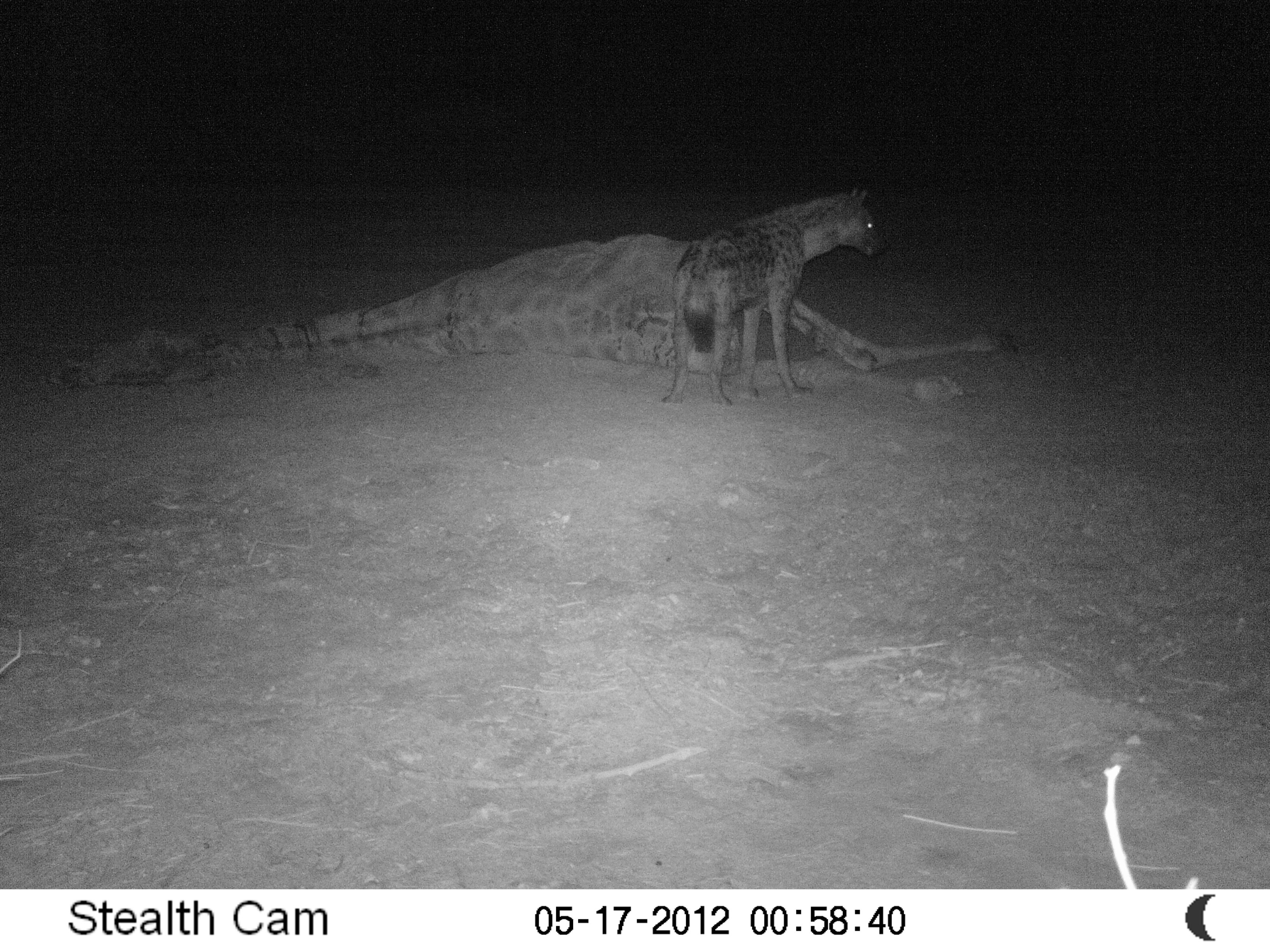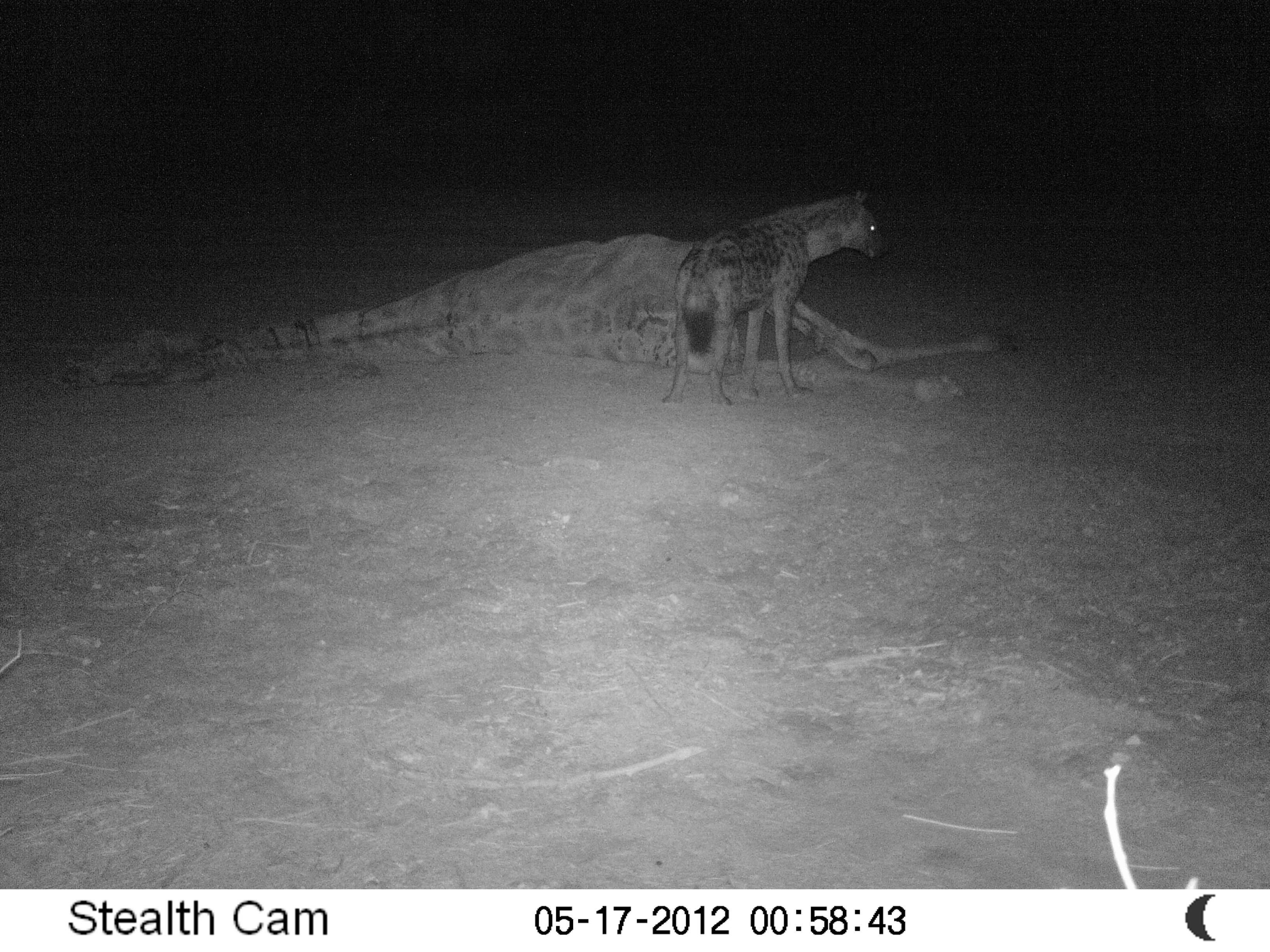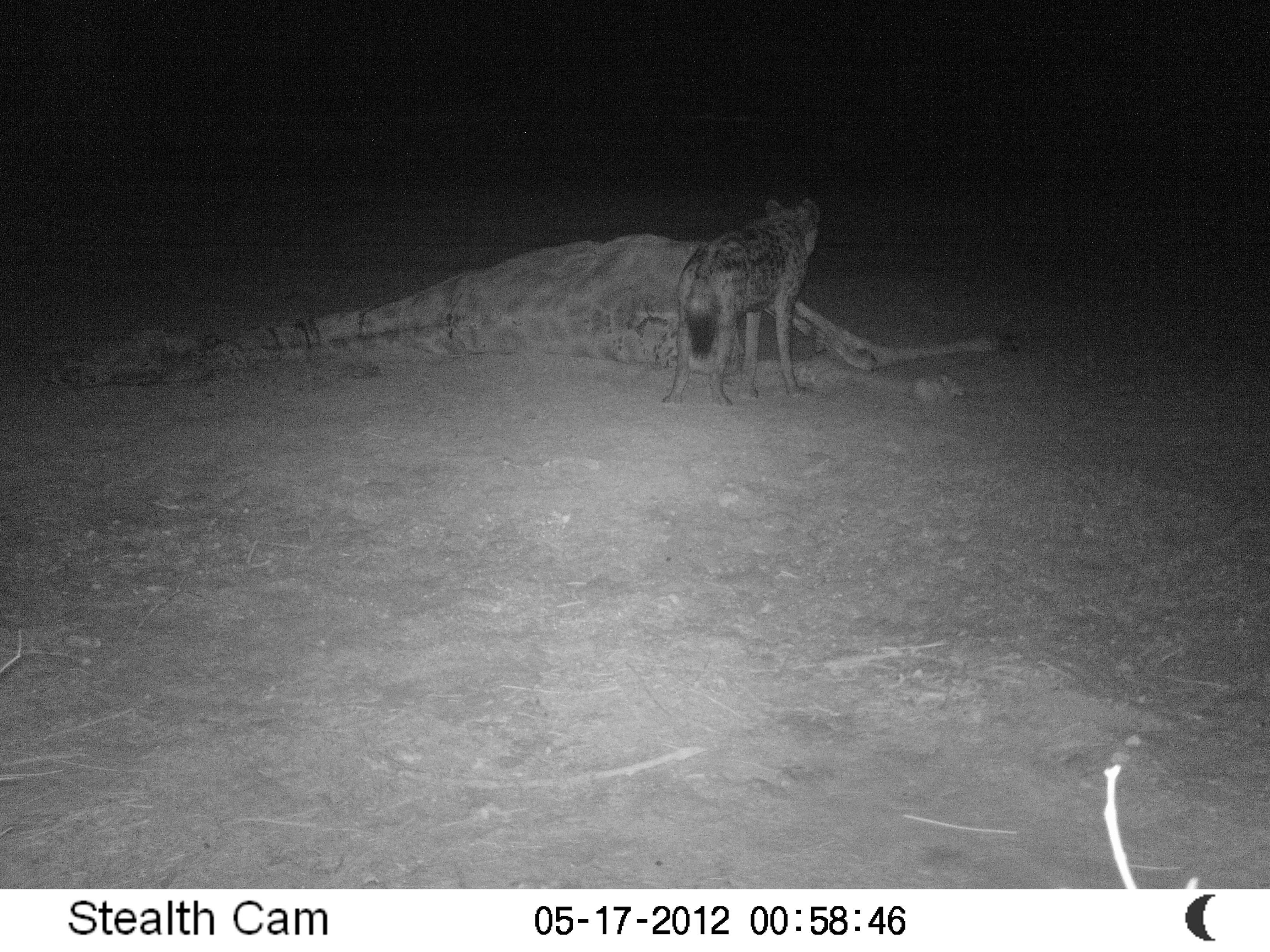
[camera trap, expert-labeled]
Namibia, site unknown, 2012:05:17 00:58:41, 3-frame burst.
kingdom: Animalia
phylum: Chordata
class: Mammalia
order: Carnivora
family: Hyaenidae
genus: Crocuta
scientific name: Crocuta crocuta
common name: spotted hyena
Crocuta crocuta (spotted hyena).